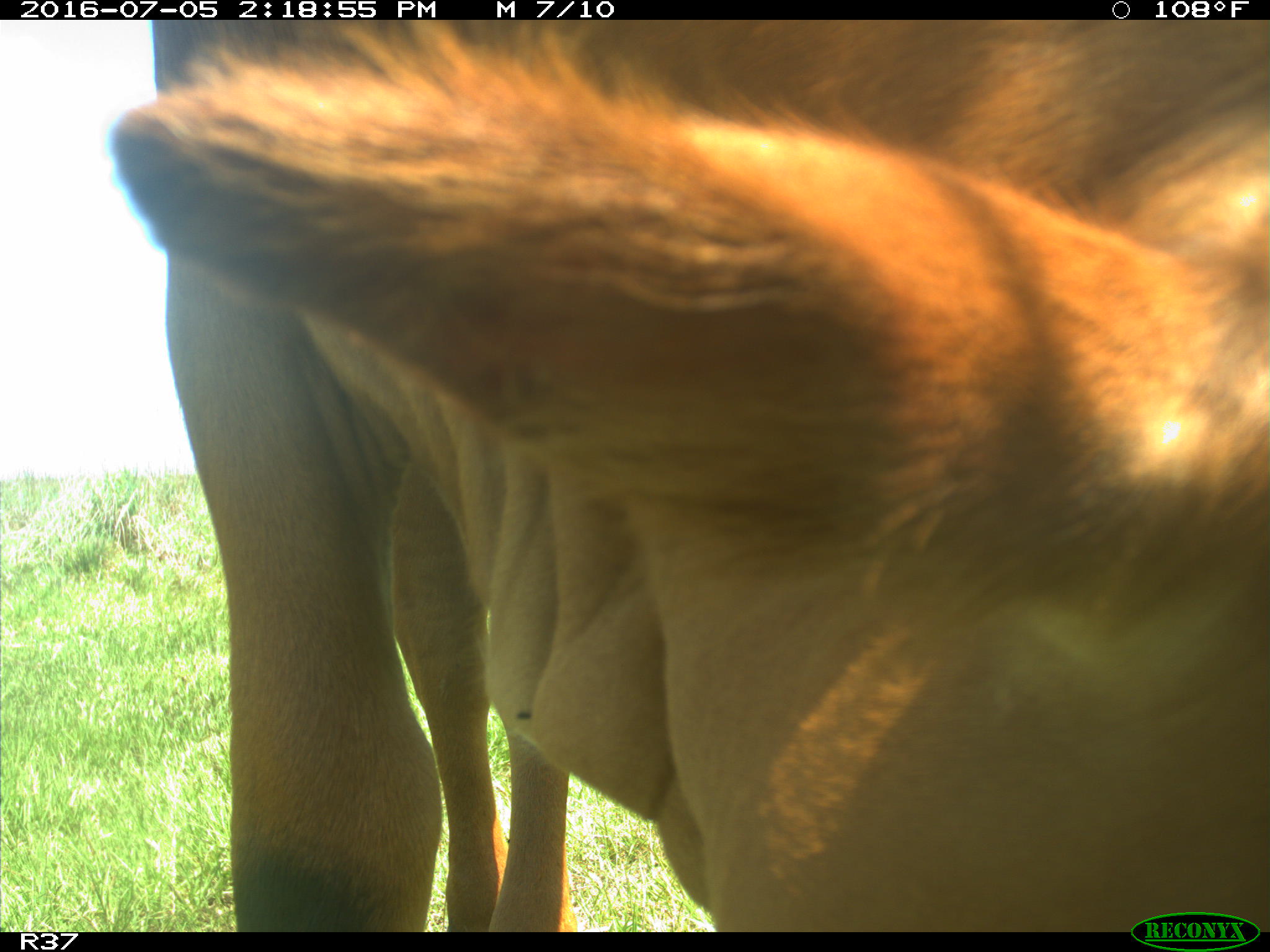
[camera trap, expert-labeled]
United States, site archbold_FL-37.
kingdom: Animalia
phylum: Chordata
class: Mammalia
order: Artiodactyla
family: Bovidae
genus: Bos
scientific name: Bos taurus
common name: domestic cow